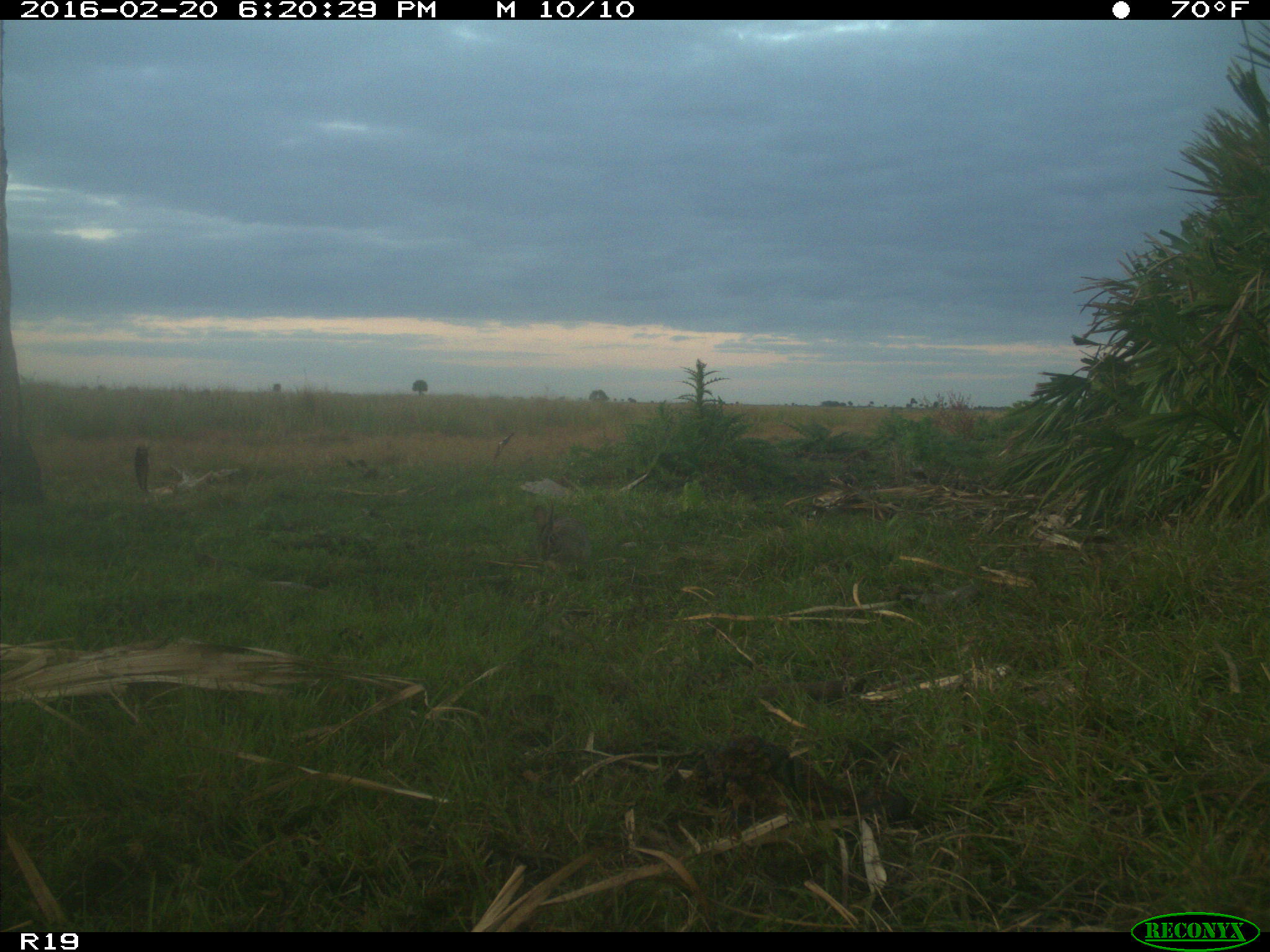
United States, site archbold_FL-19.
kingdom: Animalia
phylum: Chordata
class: Mammalia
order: Lagomorpha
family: Leporidae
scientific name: Leporidae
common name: rabbits and hares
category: unidentified rabbit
Unidentified rabbit (rabbits and hares) (Leporidae).